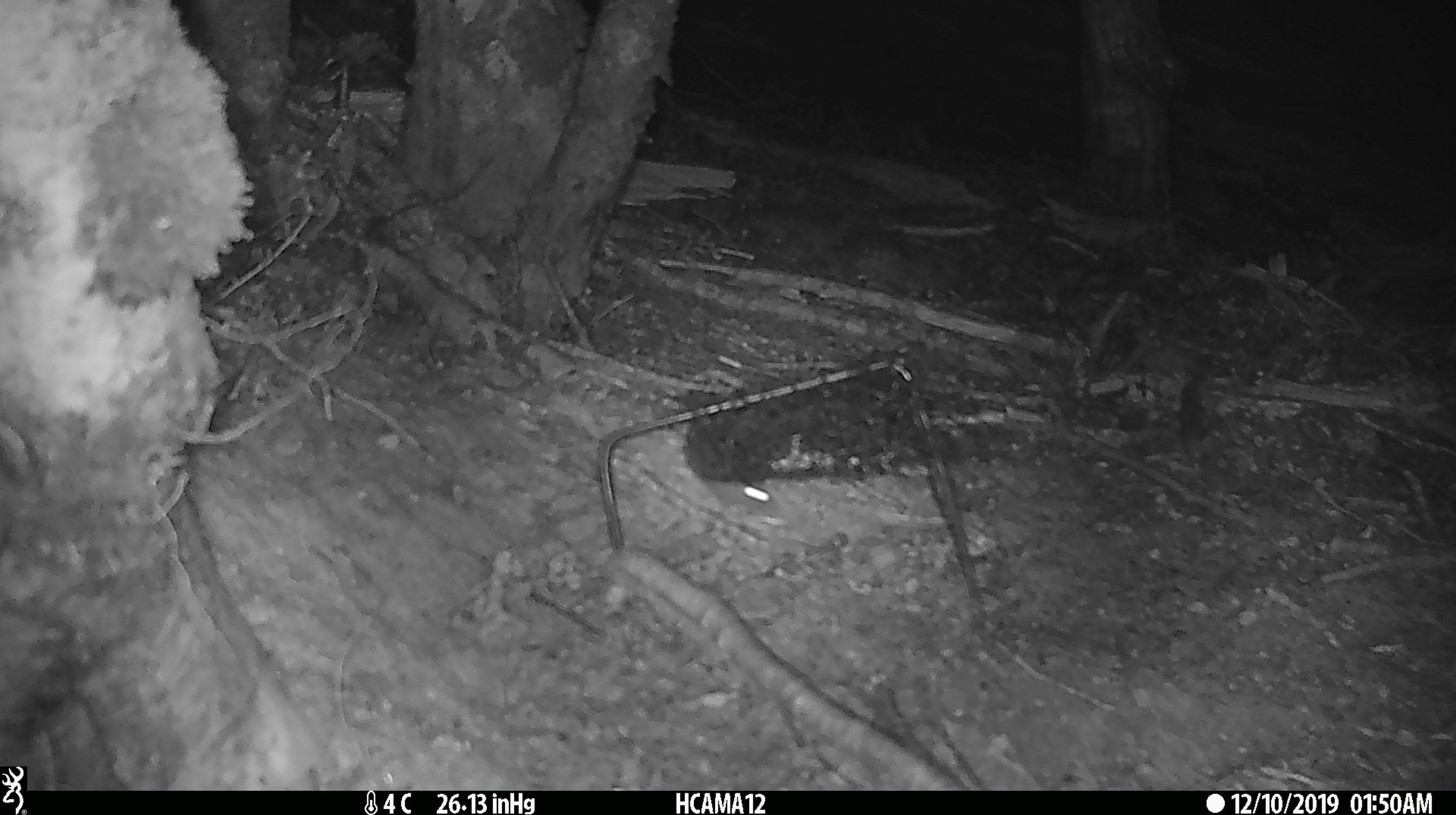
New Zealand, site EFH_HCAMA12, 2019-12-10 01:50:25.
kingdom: Animalia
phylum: Chordata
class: Mammalia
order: Rodentia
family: Muridae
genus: Mus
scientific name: Mus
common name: mouse